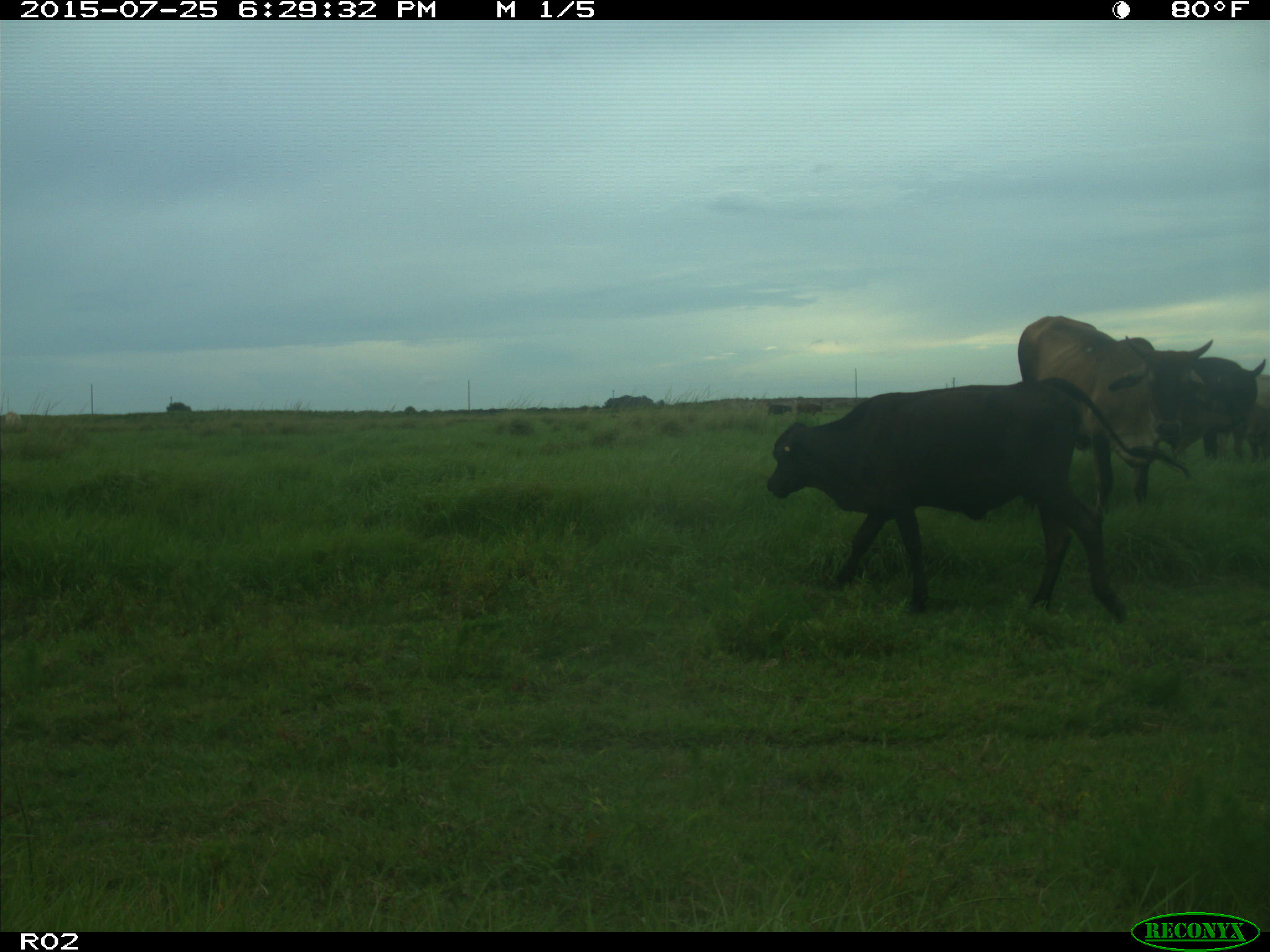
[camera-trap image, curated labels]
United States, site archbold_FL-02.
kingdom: Animalia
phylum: Chordata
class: Mammalia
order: Artiodactyla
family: Bovidae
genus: Bos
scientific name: Bos taurus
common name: domestic cow